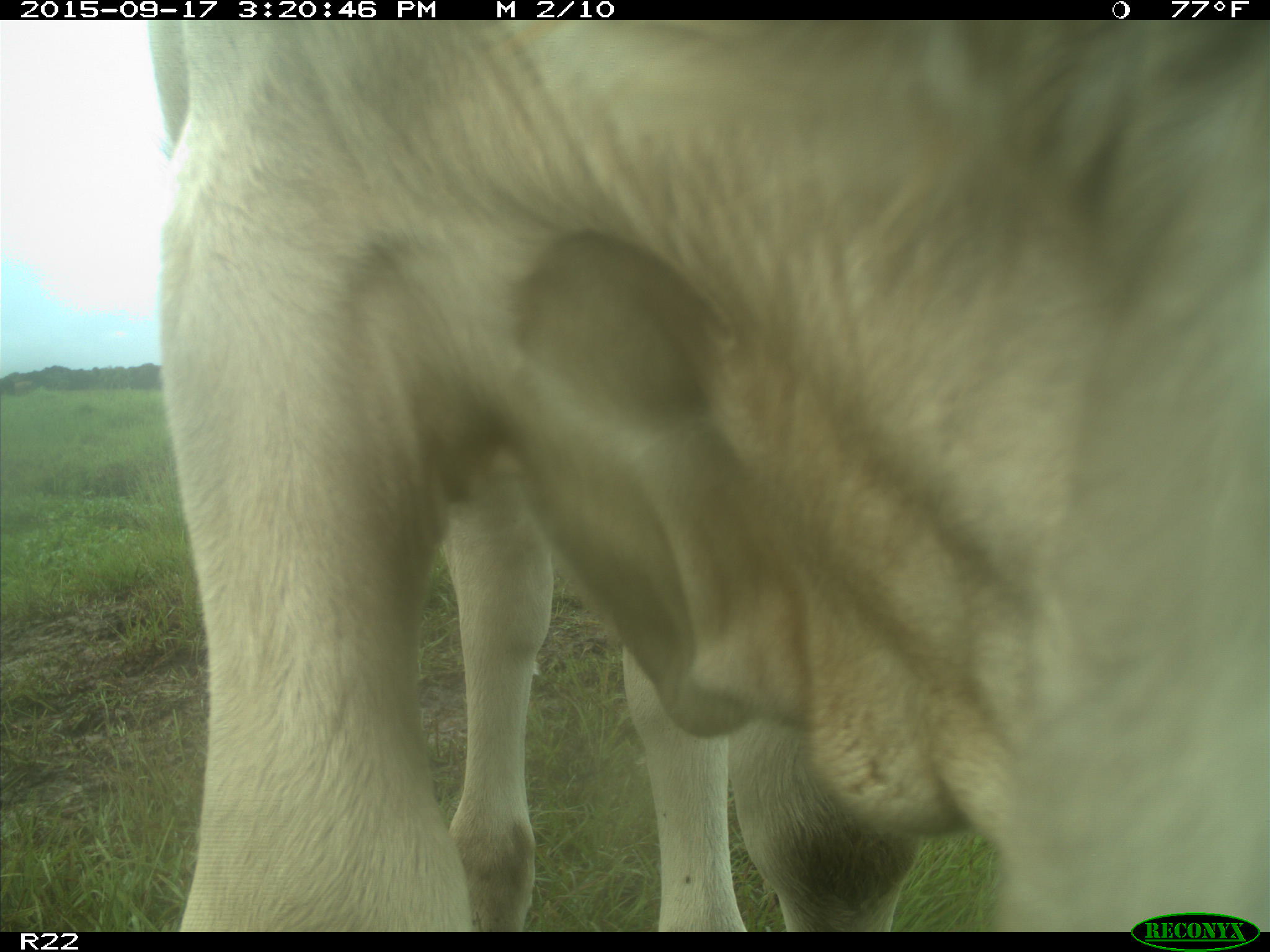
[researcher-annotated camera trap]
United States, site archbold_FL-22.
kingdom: Animalia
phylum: Chordata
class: Mammalia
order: Artiodactyla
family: Bovidae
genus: Bos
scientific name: Bos taurus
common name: domestic cow